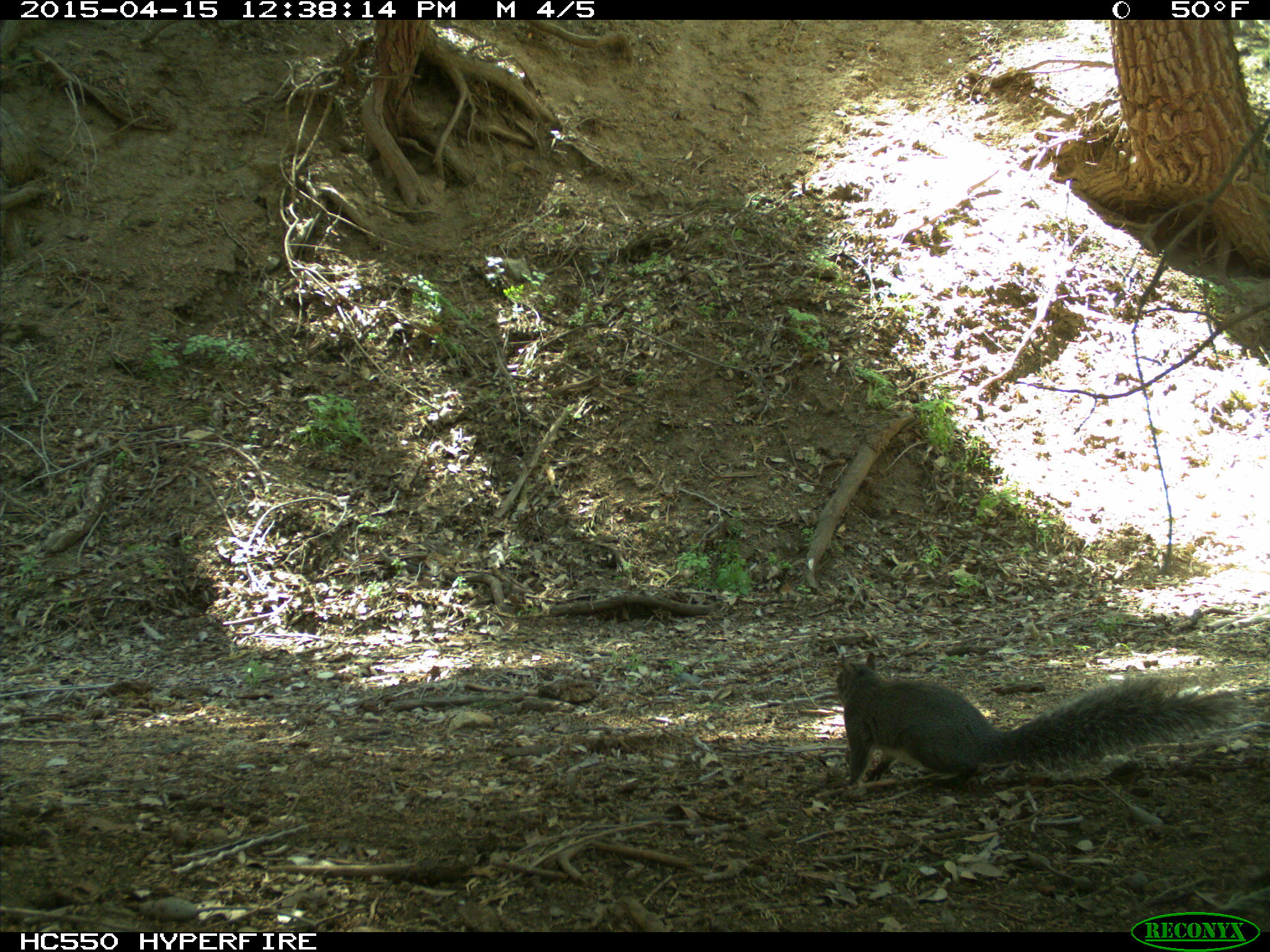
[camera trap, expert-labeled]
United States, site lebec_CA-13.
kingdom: Animalia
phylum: Chordata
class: Mammalia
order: Rodentia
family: Sciuridae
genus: Sciurus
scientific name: Sciurus carolinensis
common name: eastern gray squirrel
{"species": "Sciurus carolinensis (eastern gray squirrel)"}